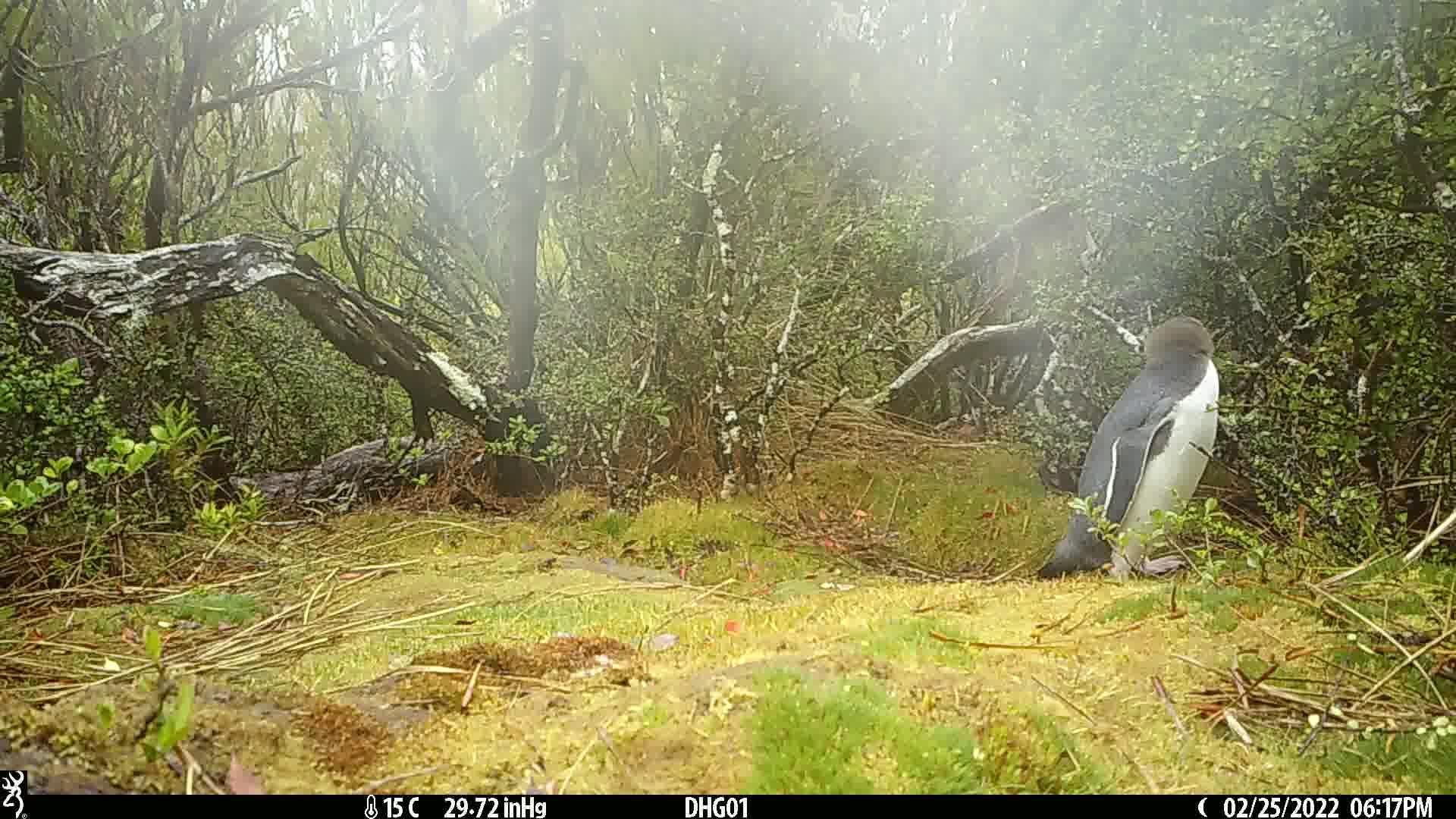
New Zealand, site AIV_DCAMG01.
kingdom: Animalia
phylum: Chordata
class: Aves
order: Sphenisciformes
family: Spheniscidae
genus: Megadyptes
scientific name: Megadyptes antipodes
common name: yellow-eyed penguin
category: yellow eyed penguin